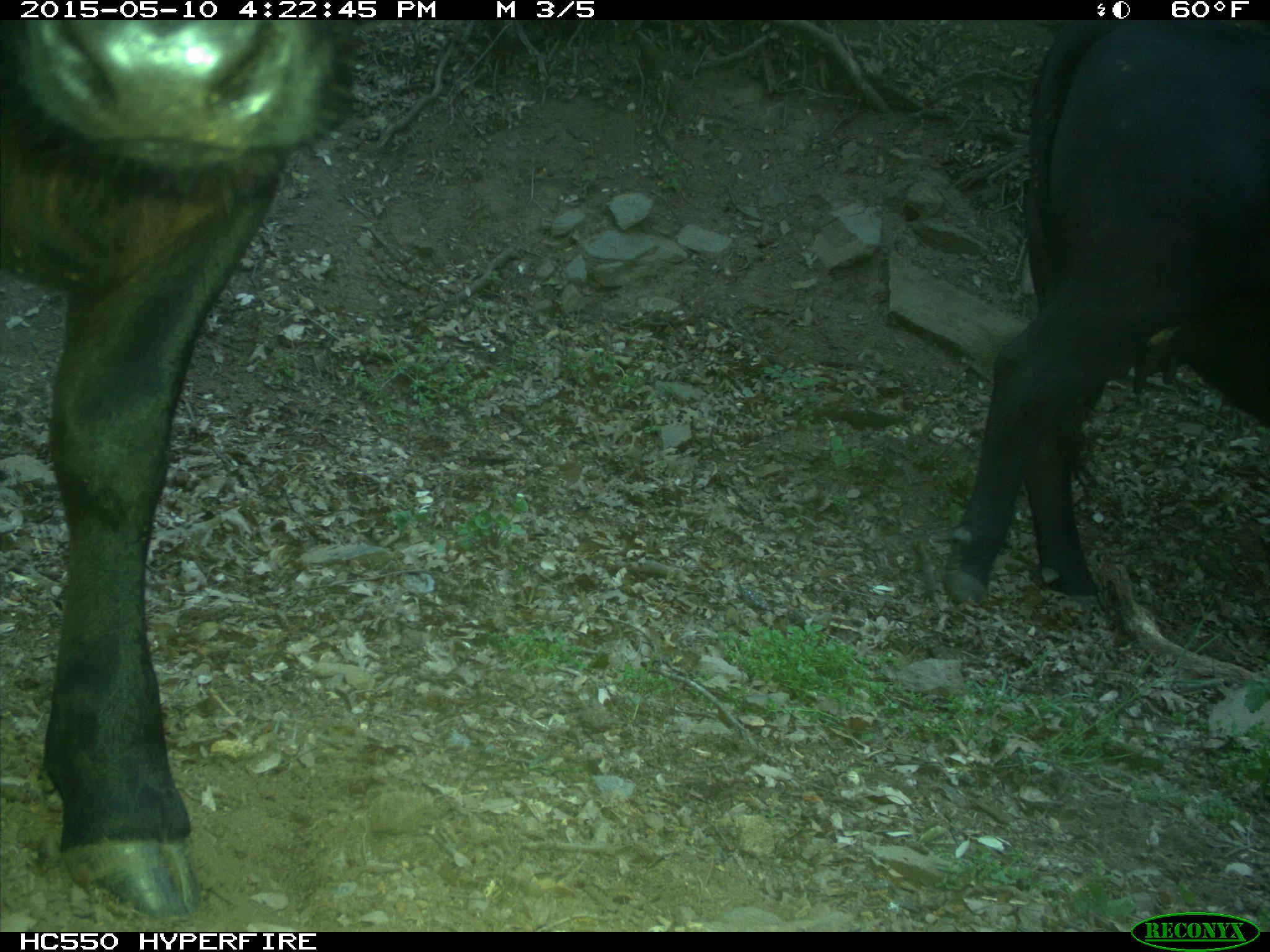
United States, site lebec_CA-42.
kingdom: Animalia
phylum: Chordata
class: Mammalia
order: Artiodactyla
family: Bovidae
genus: Bos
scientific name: Bos taurus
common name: domestic cow